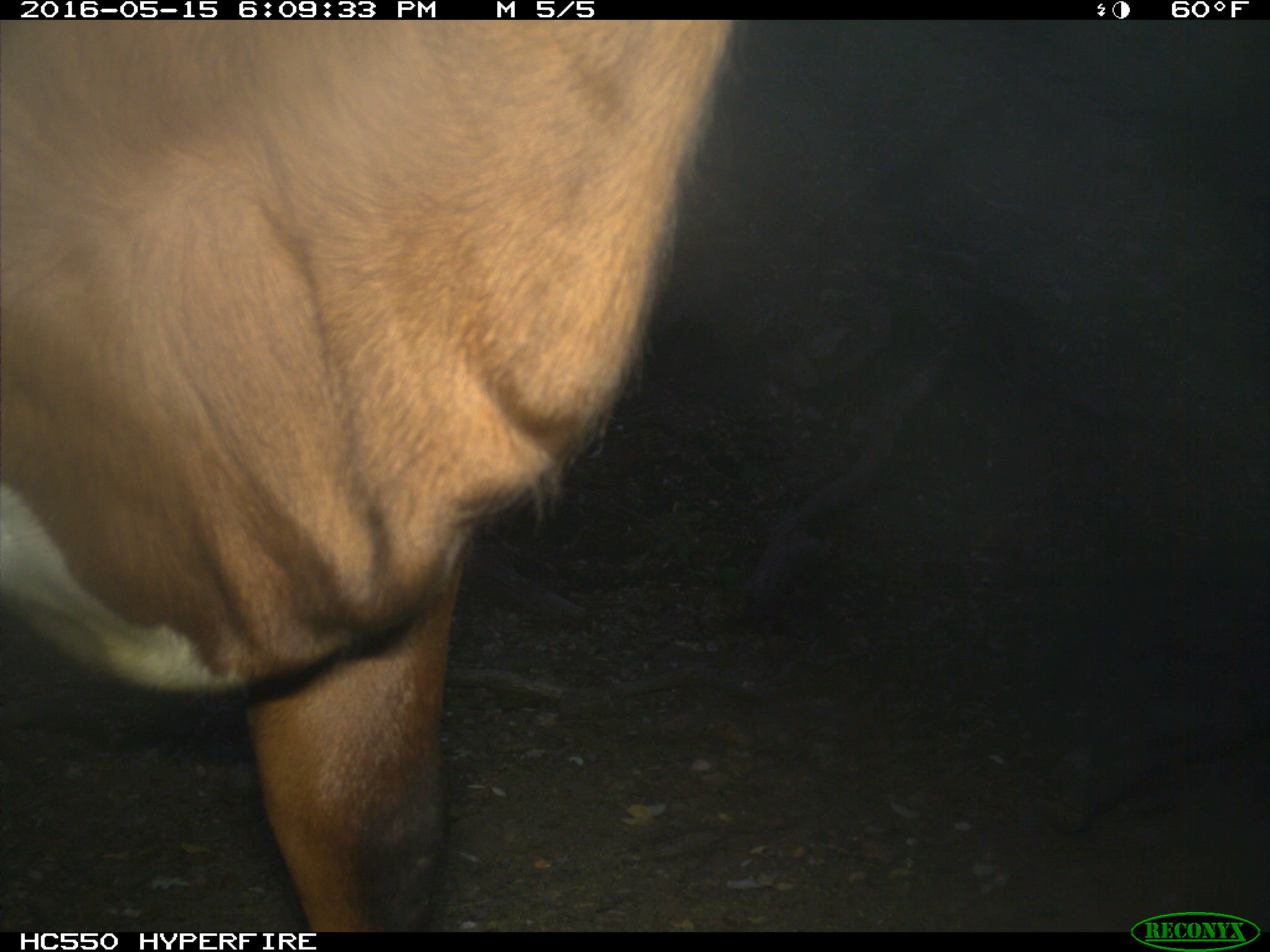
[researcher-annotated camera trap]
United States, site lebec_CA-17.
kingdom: Animalia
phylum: Chordata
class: Mammalia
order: Artiodactyla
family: Bovidae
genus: Bos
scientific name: Bos taurus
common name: domestic cow